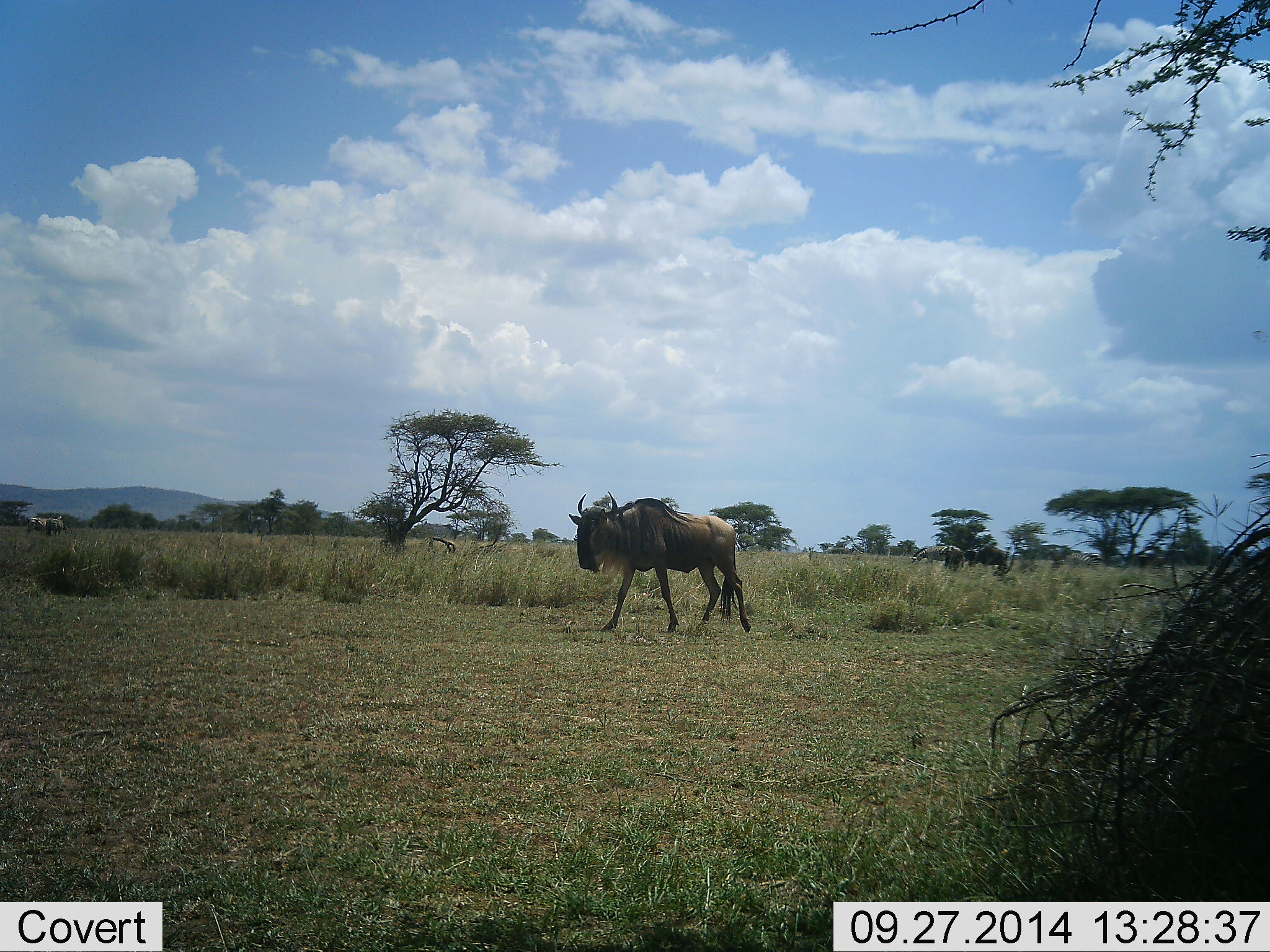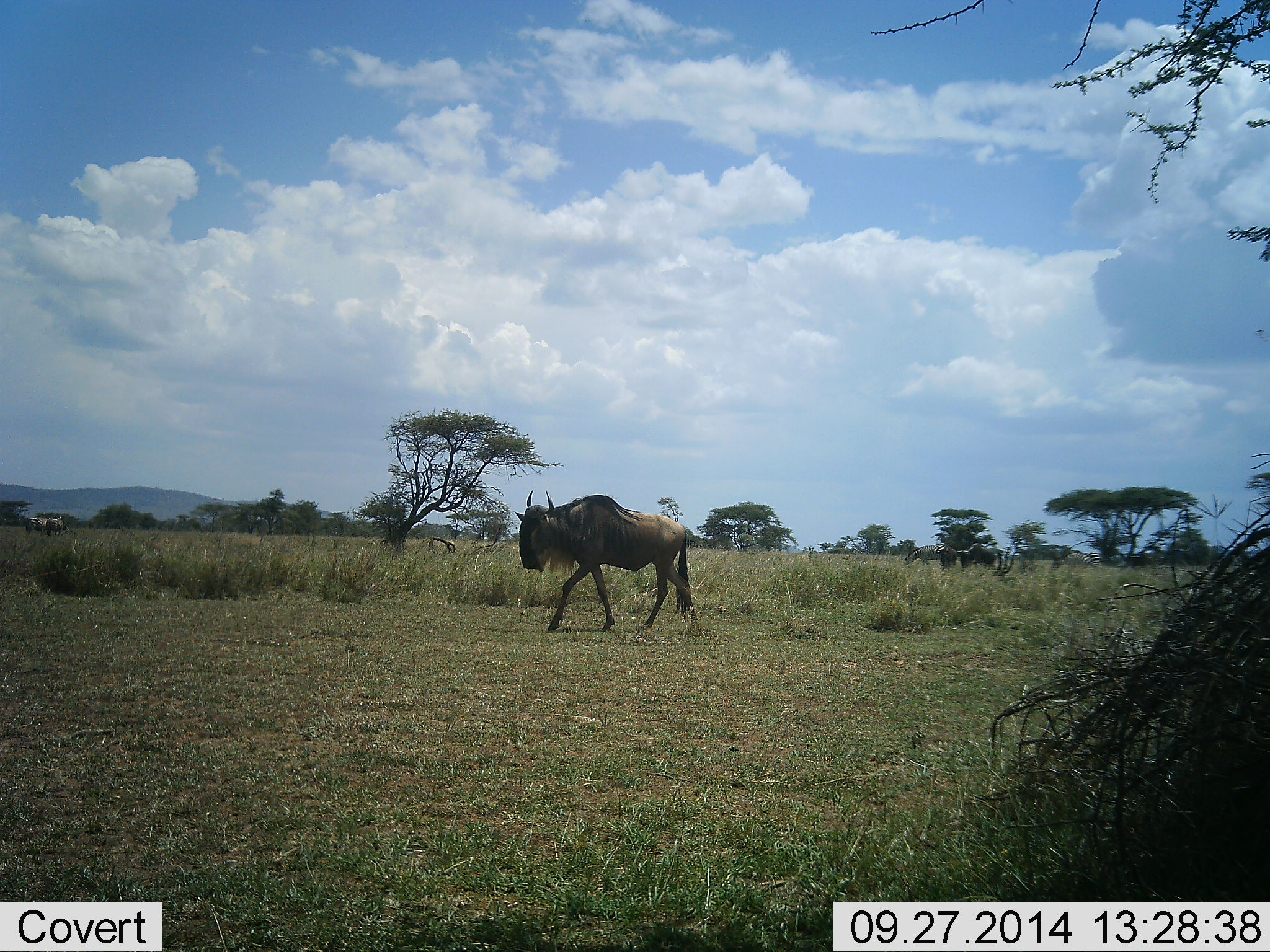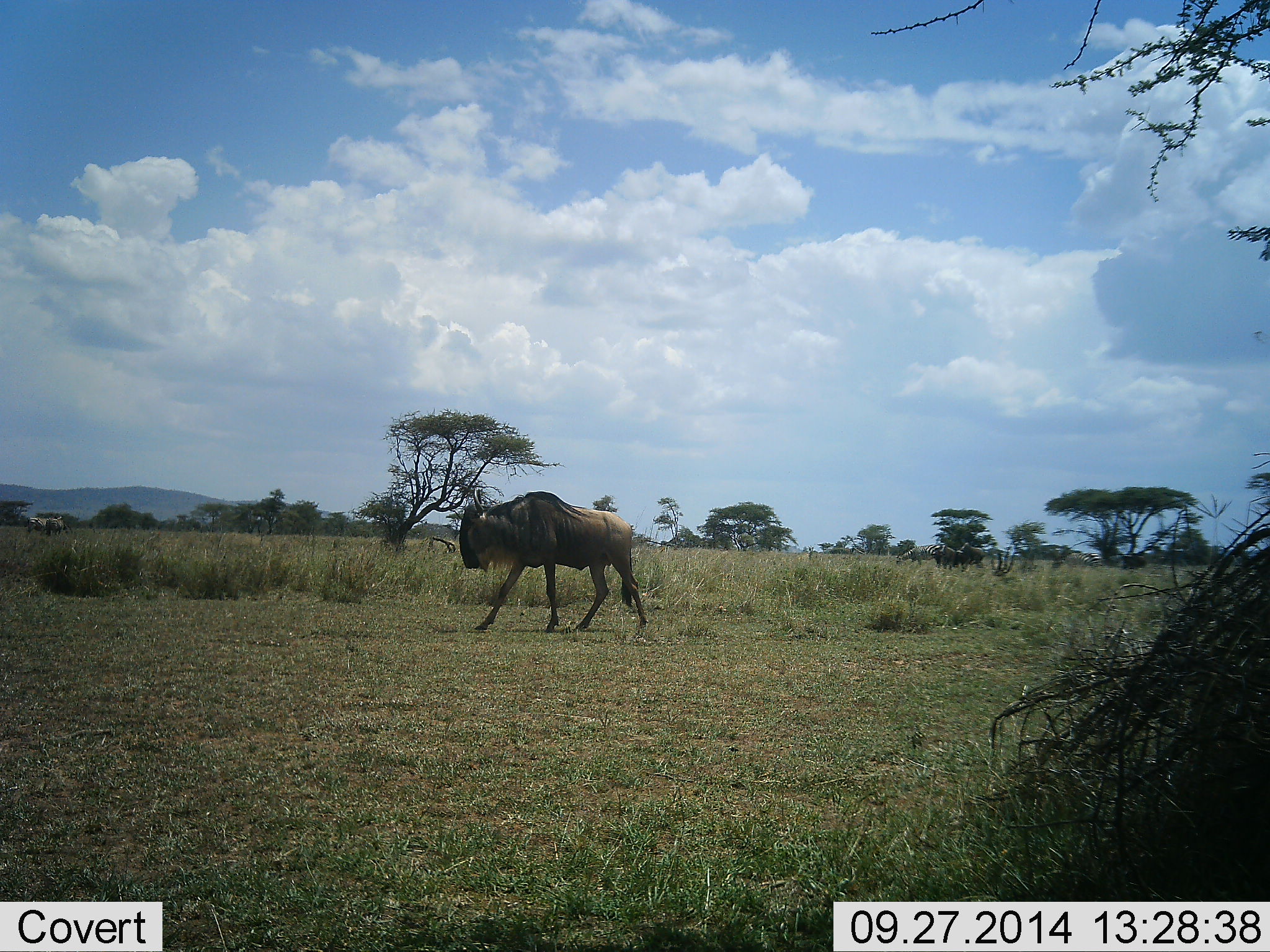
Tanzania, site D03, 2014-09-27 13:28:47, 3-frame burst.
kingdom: Animalia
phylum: Chordata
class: Mammalia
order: Artiodactyla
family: Bovidae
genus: Connochaetes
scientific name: Connochaetes taurinus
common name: blue wildebeest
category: wildebeest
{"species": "wildebeest (blue wildebeest) (Connochaetes taurinus)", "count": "4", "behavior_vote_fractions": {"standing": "12%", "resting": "0%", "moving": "100%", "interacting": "0%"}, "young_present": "0%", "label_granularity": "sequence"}